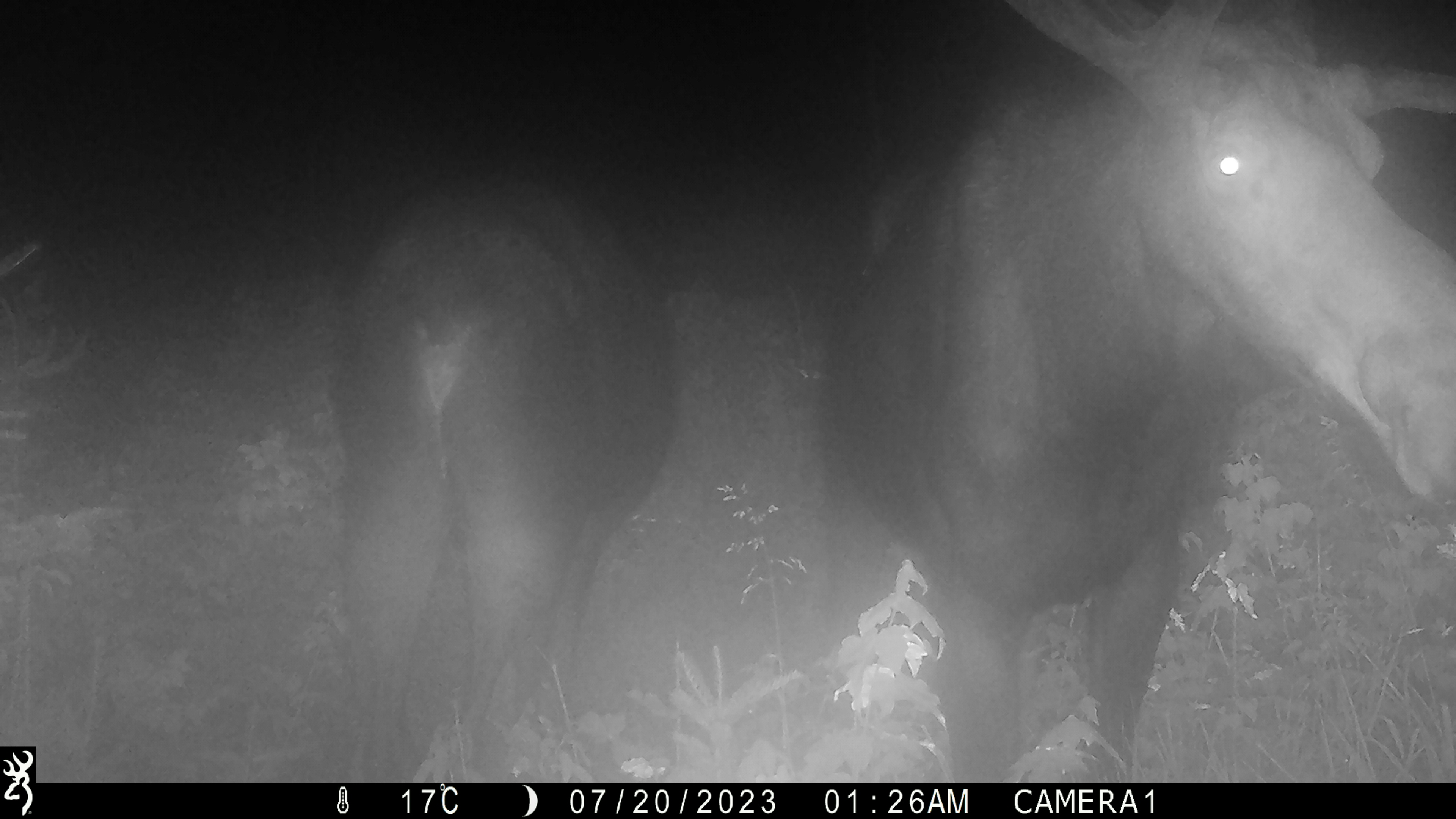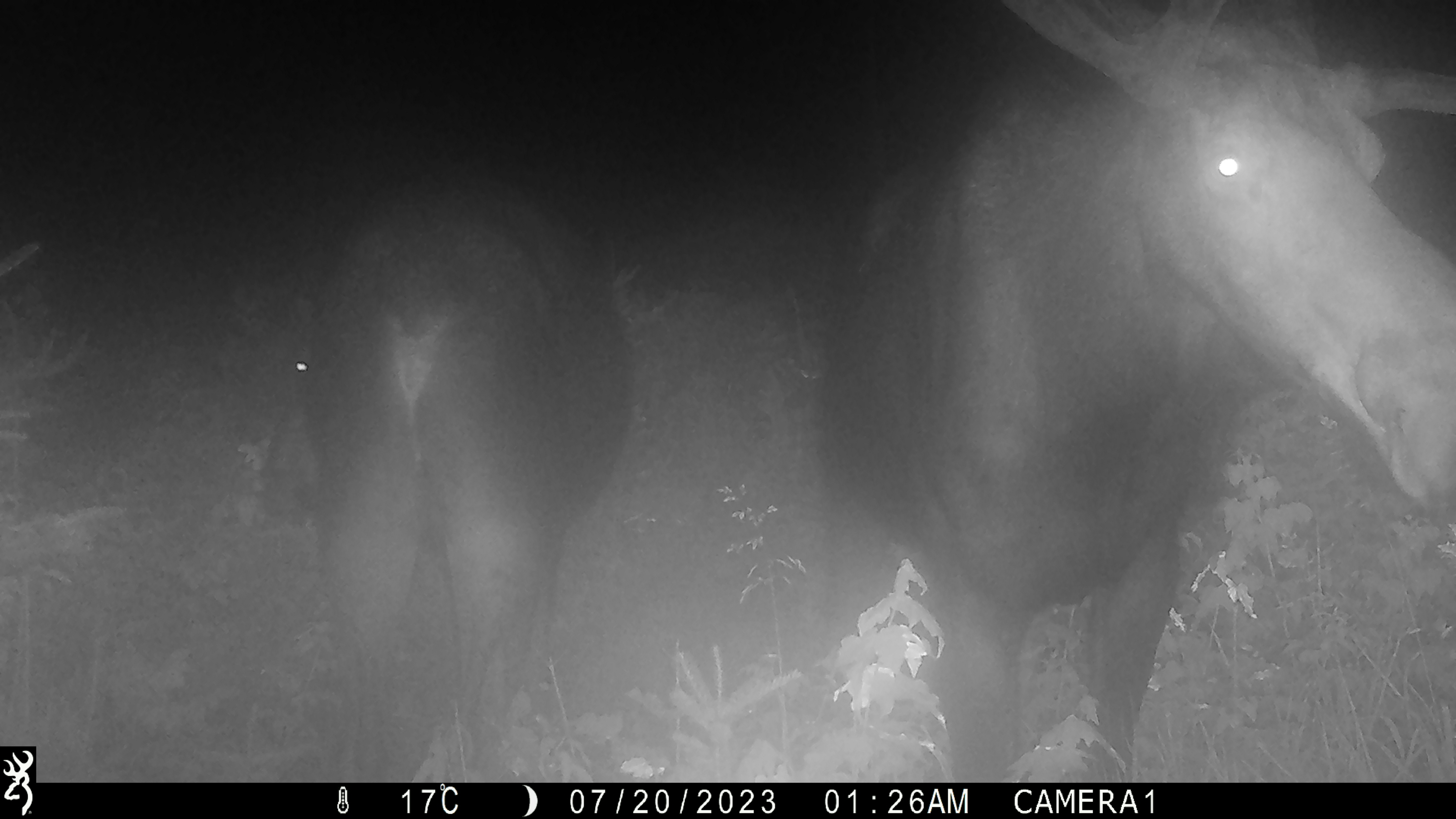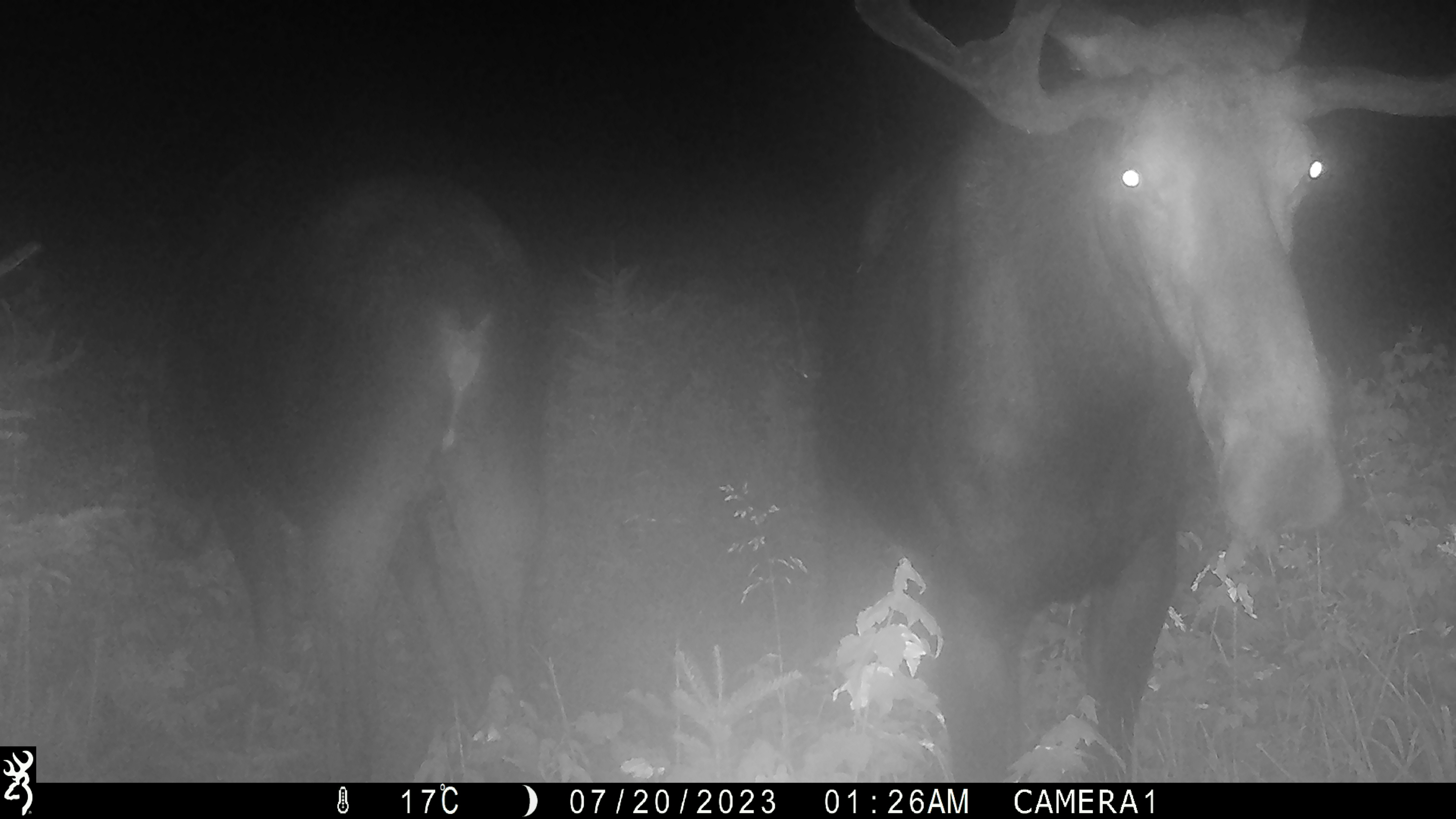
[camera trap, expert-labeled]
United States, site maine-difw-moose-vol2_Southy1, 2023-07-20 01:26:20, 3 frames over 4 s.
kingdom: Animalia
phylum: Chordata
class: Mammalia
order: Artiodactyla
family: Cervidae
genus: Alces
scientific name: Alces alces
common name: moose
Moose (Alces alces).